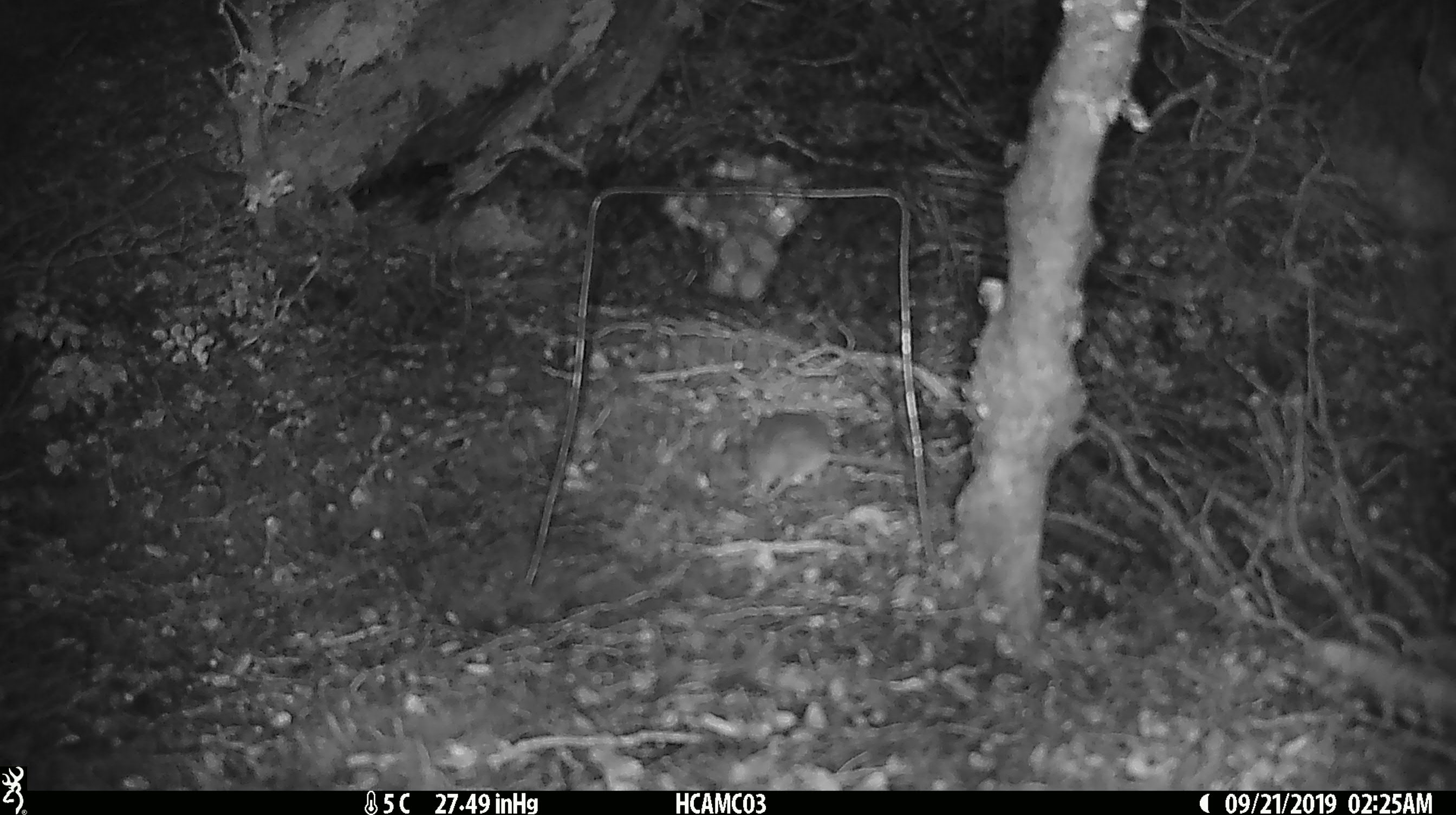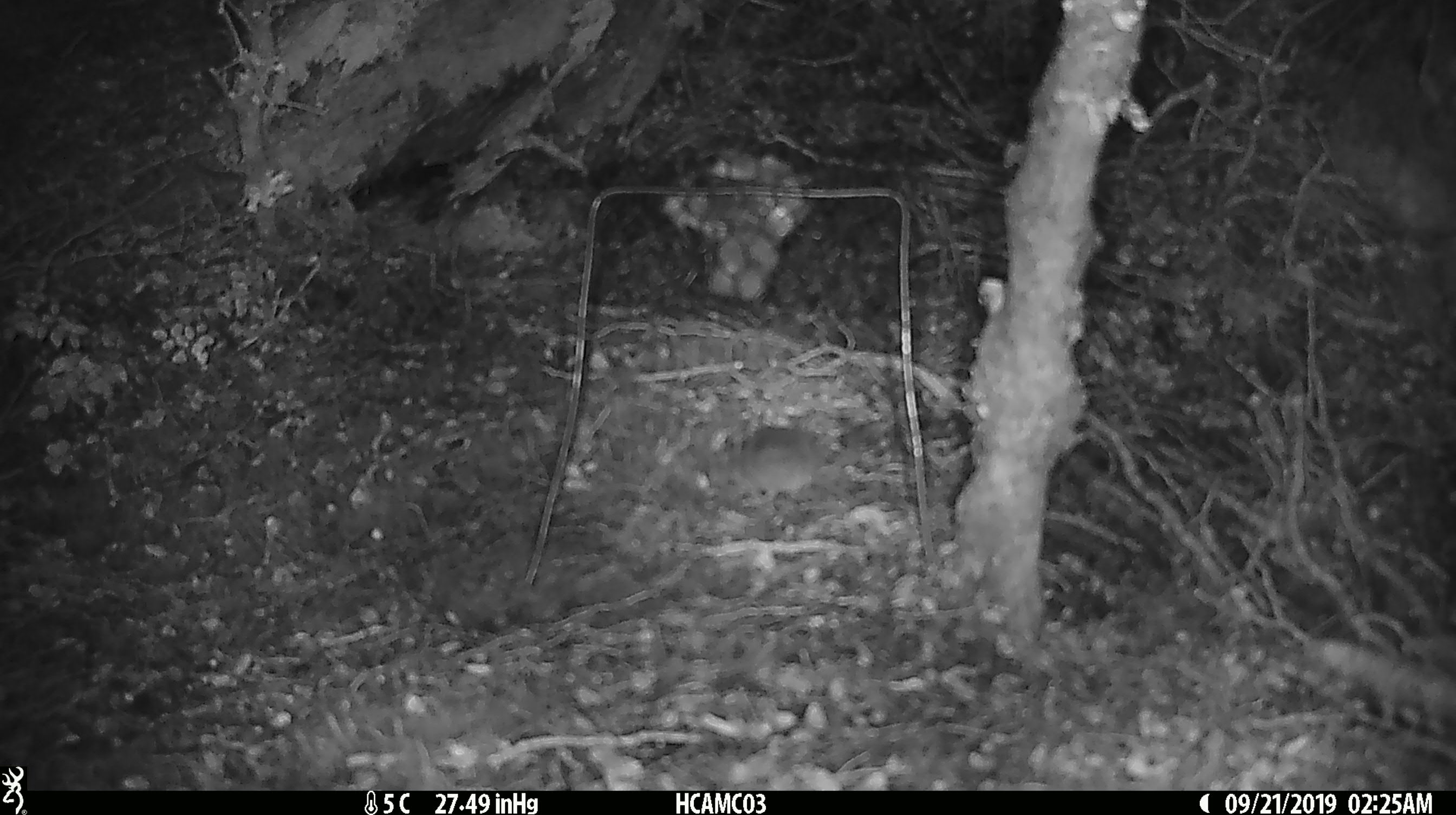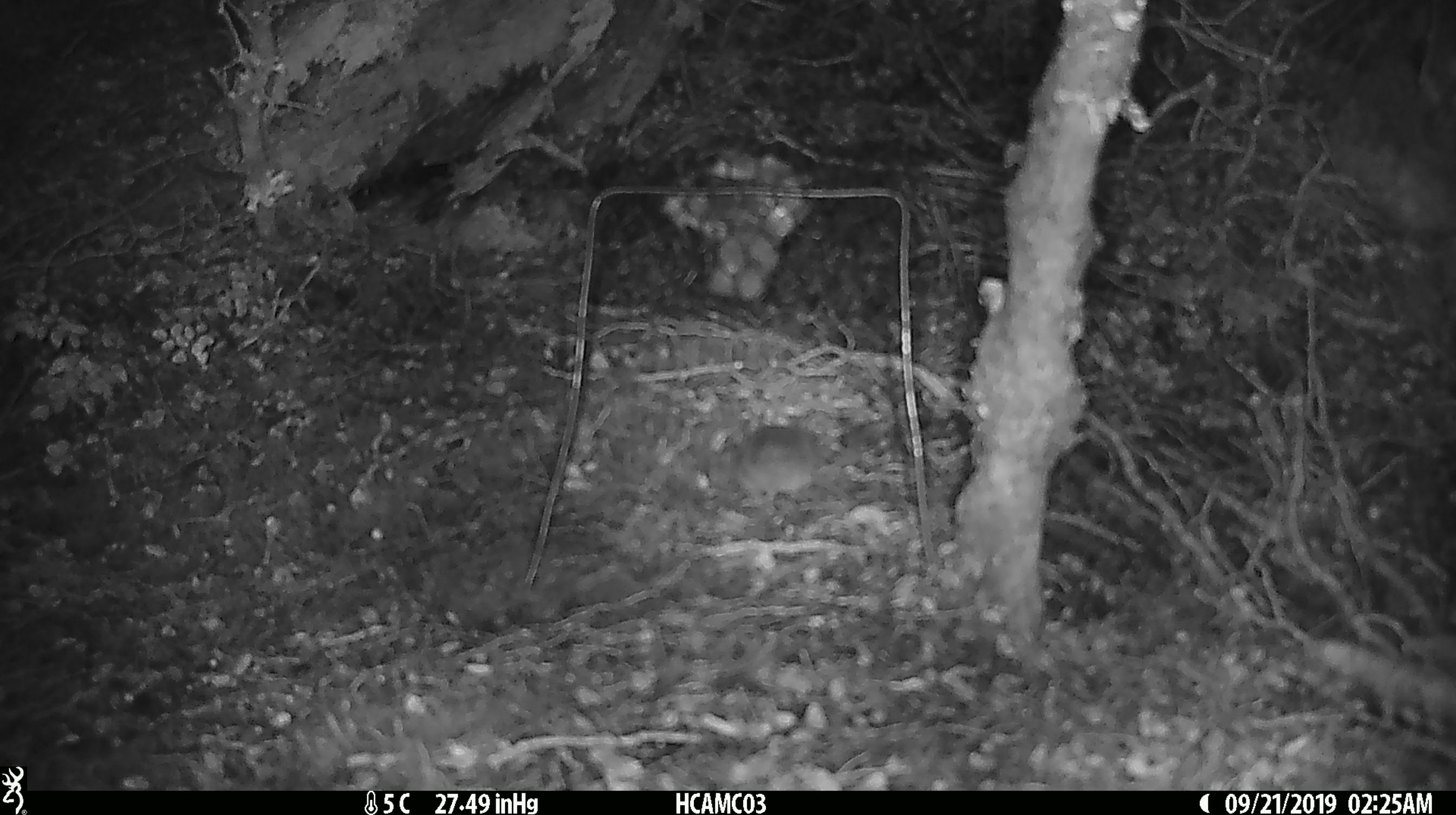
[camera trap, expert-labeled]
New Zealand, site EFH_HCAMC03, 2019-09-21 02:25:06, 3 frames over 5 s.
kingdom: Animalia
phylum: Chordata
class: Mammalia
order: Rodentia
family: Muridae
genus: Mus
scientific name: Mus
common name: mouse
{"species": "mouse (Mus)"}